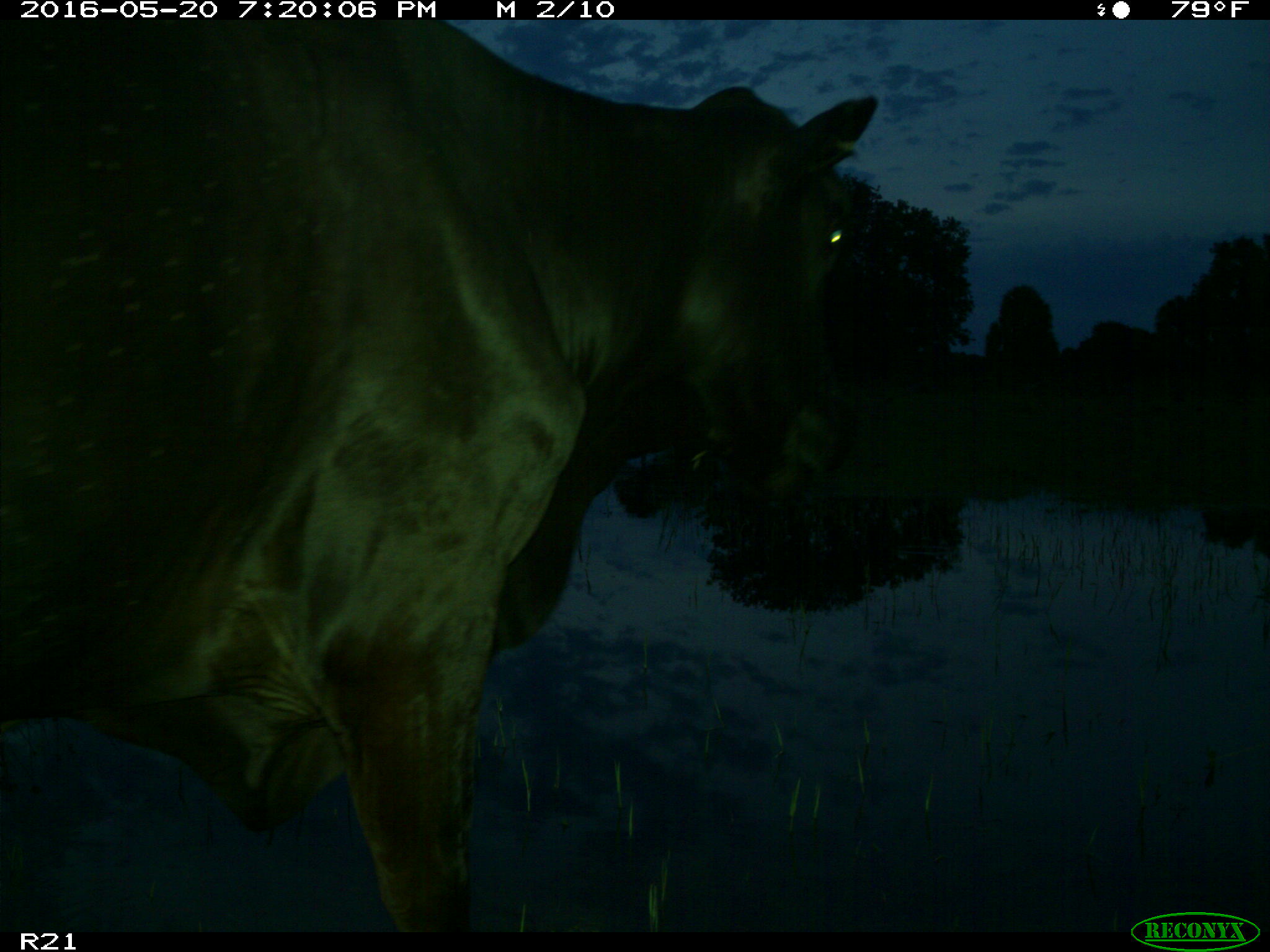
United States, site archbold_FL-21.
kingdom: Animalia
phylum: Chordata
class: Mammalia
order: Artiodactyla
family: Bovidae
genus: Bos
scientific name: Bos taurus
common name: domestic cow